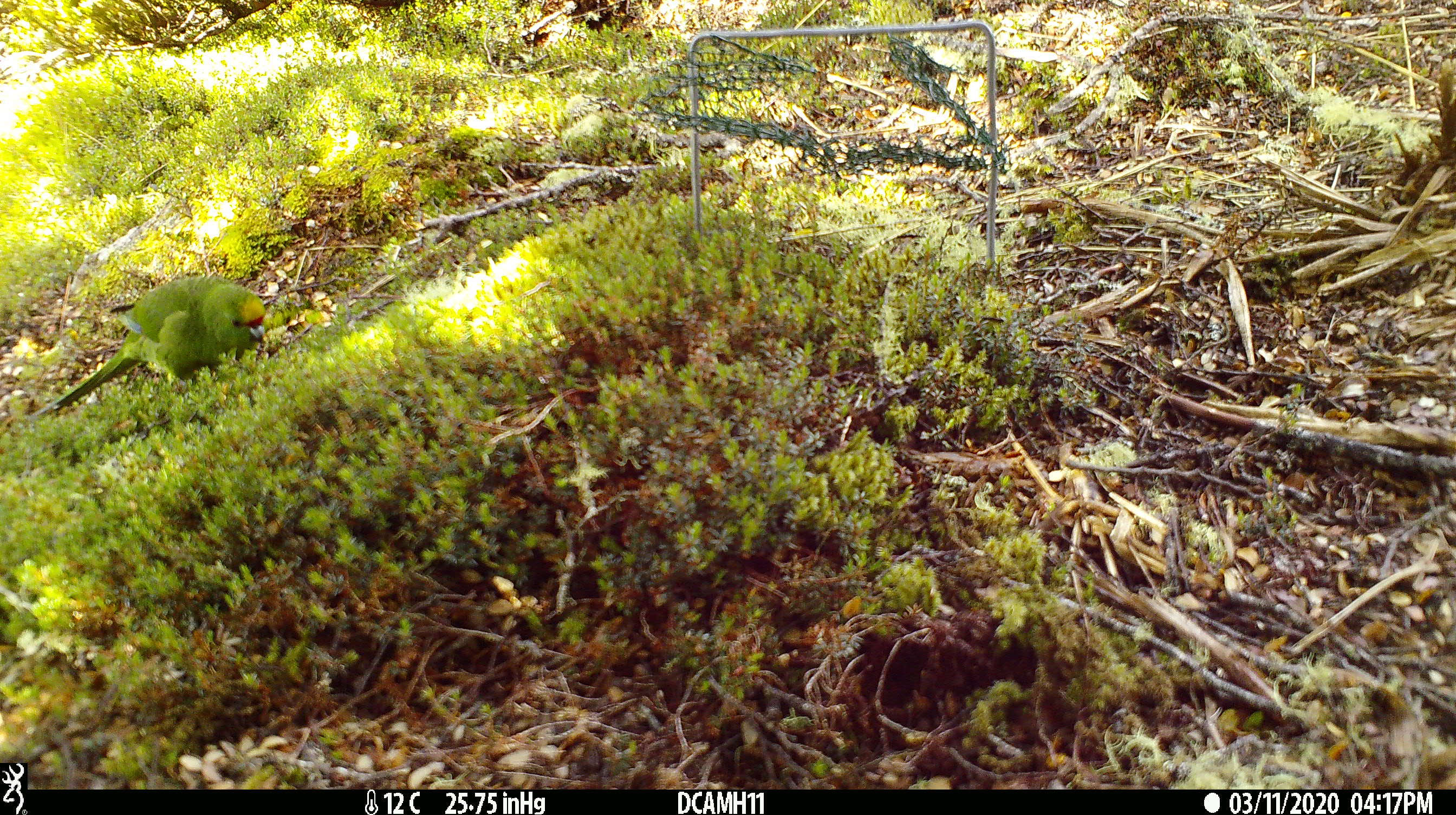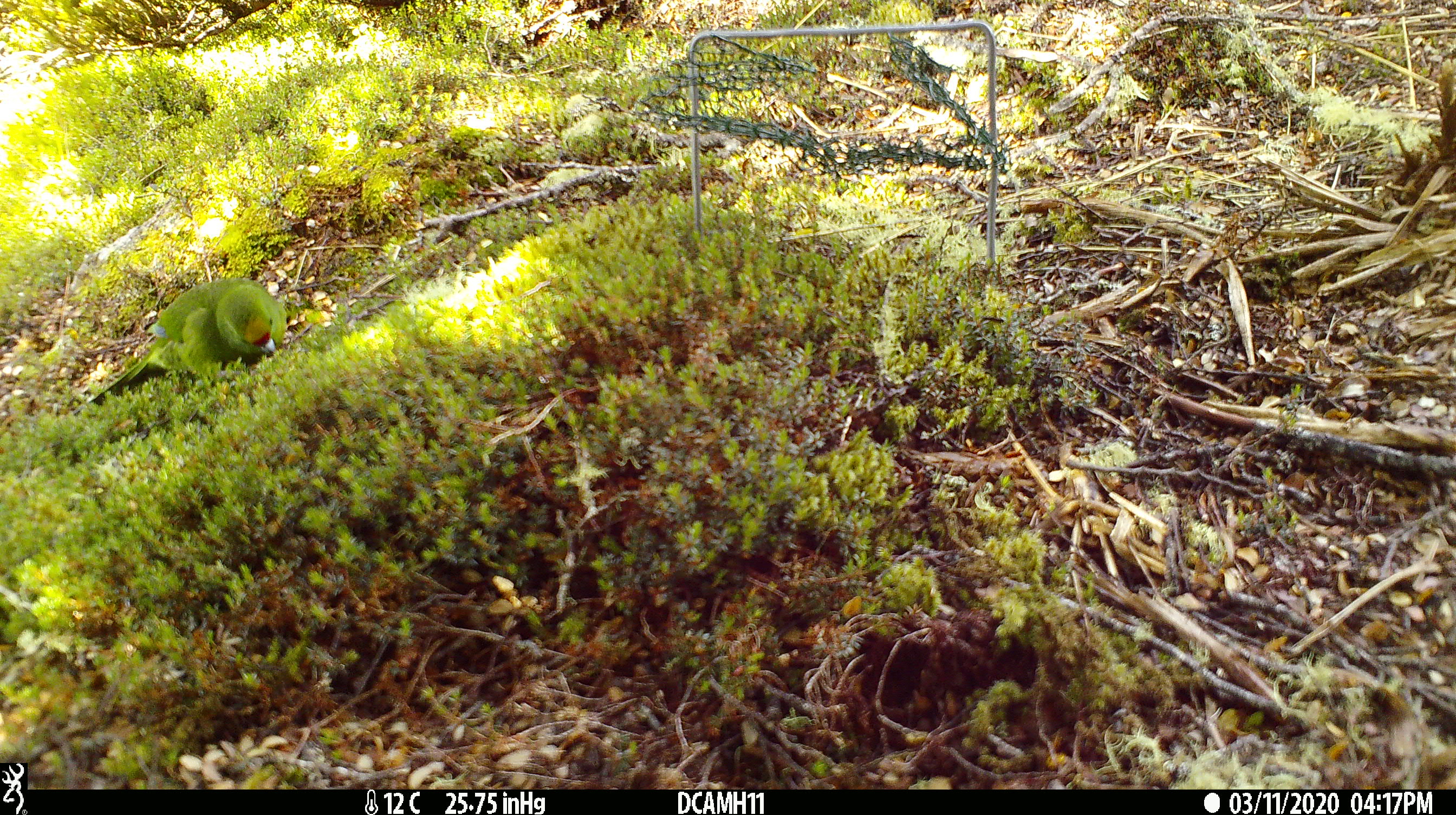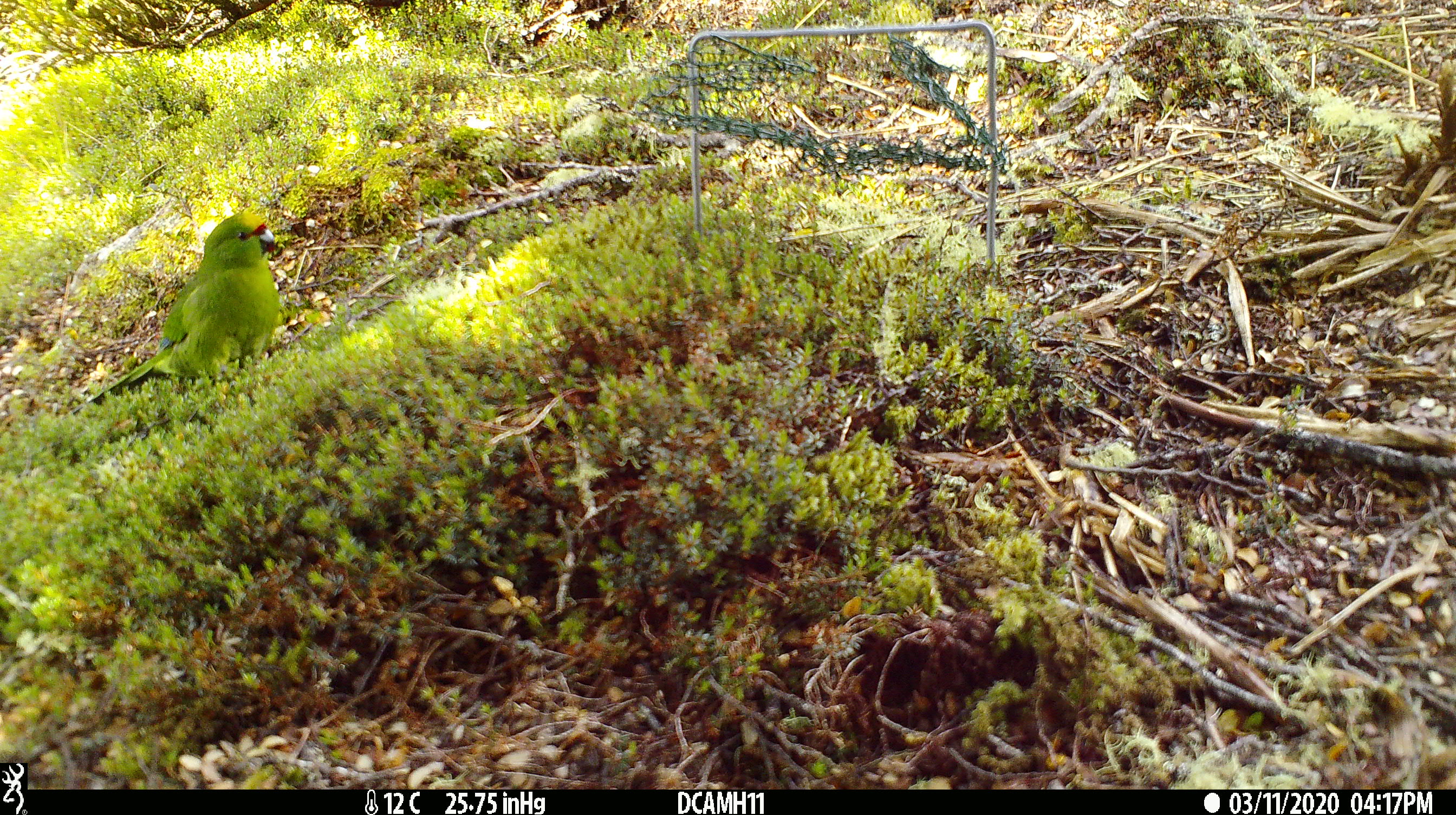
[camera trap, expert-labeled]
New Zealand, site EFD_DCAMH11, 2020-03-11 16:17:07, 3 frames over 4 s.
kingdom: Animalia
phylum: Chordata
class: Aves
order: Psittaciformes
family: Psittaculidae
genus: Cyanoramphus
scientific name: Cyanoramphus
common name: parakeet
Parakeet (Cyanoramphus).